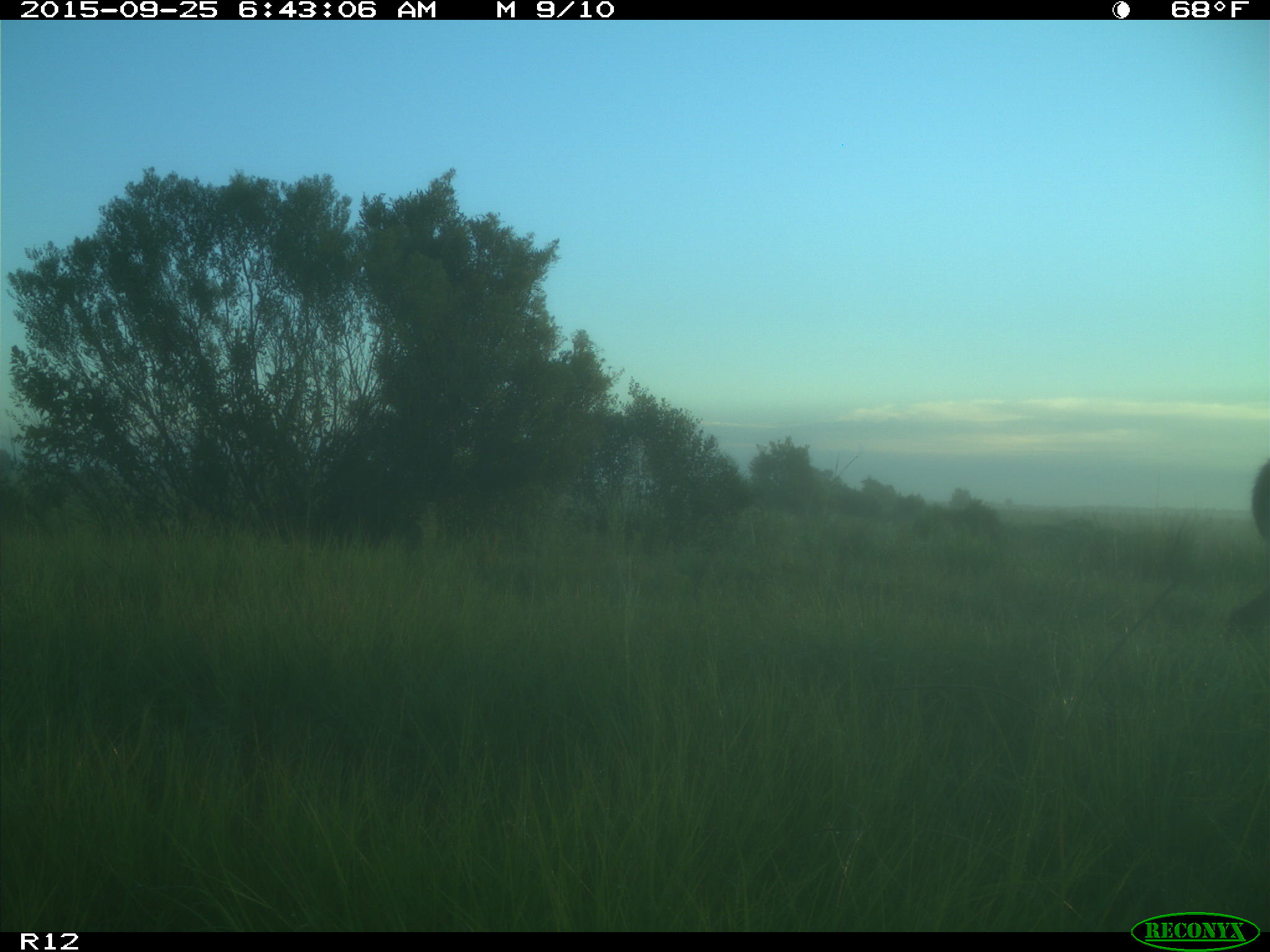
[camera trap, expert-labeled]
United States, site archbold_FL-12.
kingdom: Animalia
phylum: Chordata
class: Mammalia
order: Artiodactyla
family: Cervidae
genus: Odocoileus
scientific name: Odocoileus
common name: deer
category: unidentified deer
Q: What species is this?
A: Unidentified deer (deer) (Odocoileus).